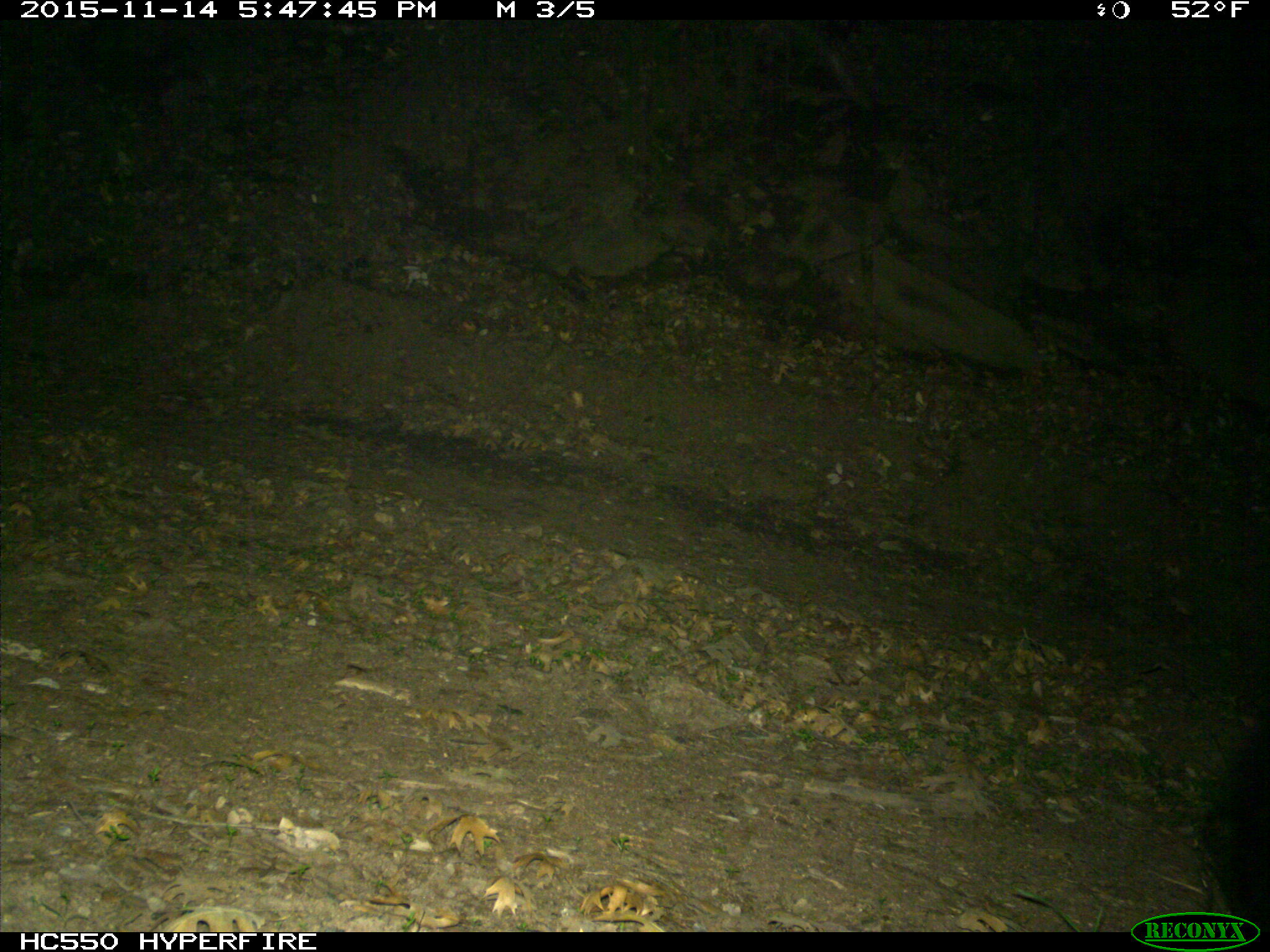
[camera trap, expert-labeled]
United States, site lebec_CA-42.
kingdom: Animalia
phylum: Chordata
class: Mammalia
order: Carnivora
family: Ursidae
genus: Ursus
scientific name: Ursus americanus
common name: american black bear